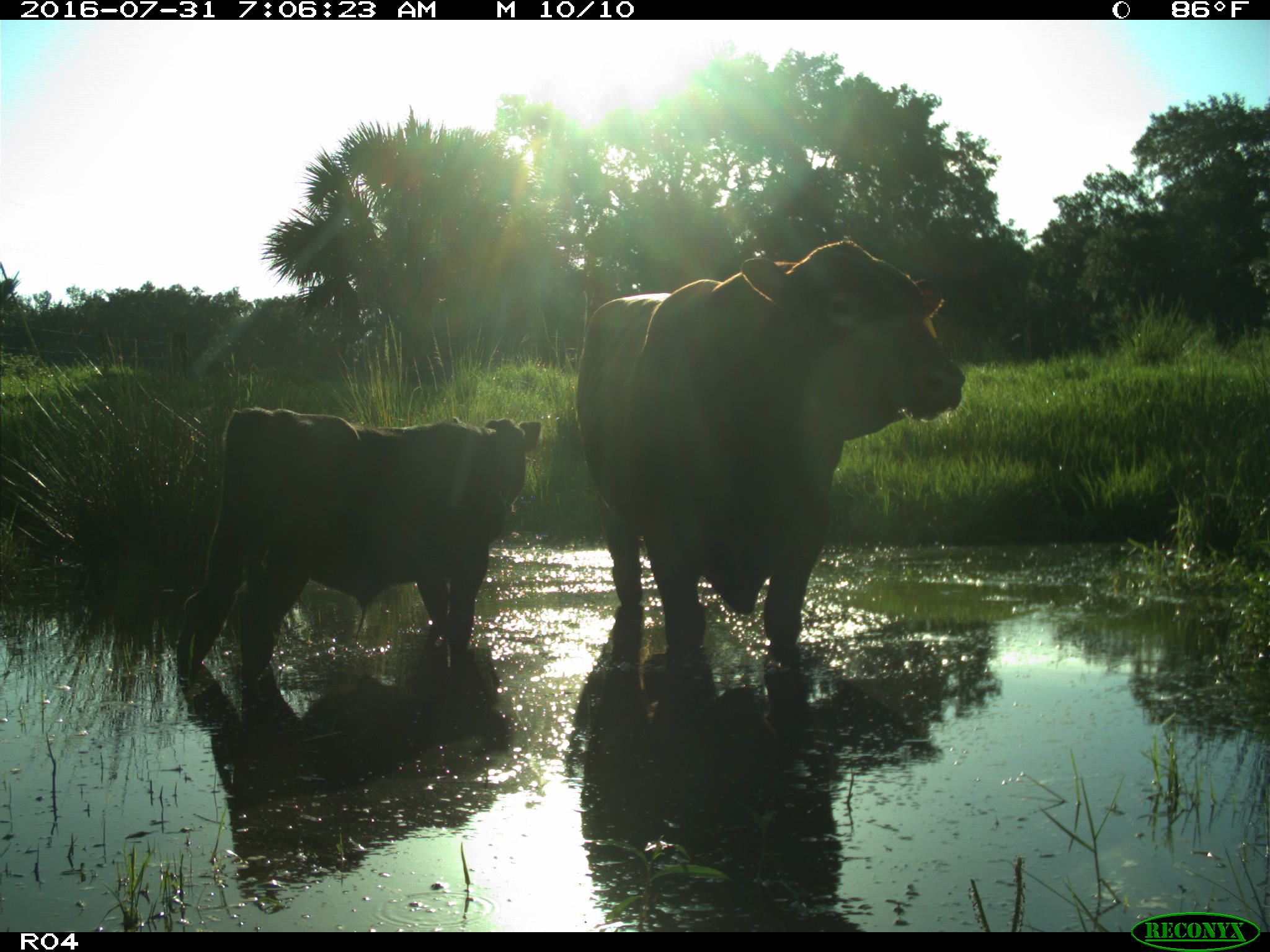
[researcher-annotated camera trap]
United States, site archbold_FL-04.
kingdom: Animalia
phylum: Chordata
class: Mammalia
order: Artiodactyla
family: Bovidae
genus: Bos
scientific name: Bos taurus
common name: domestic cow